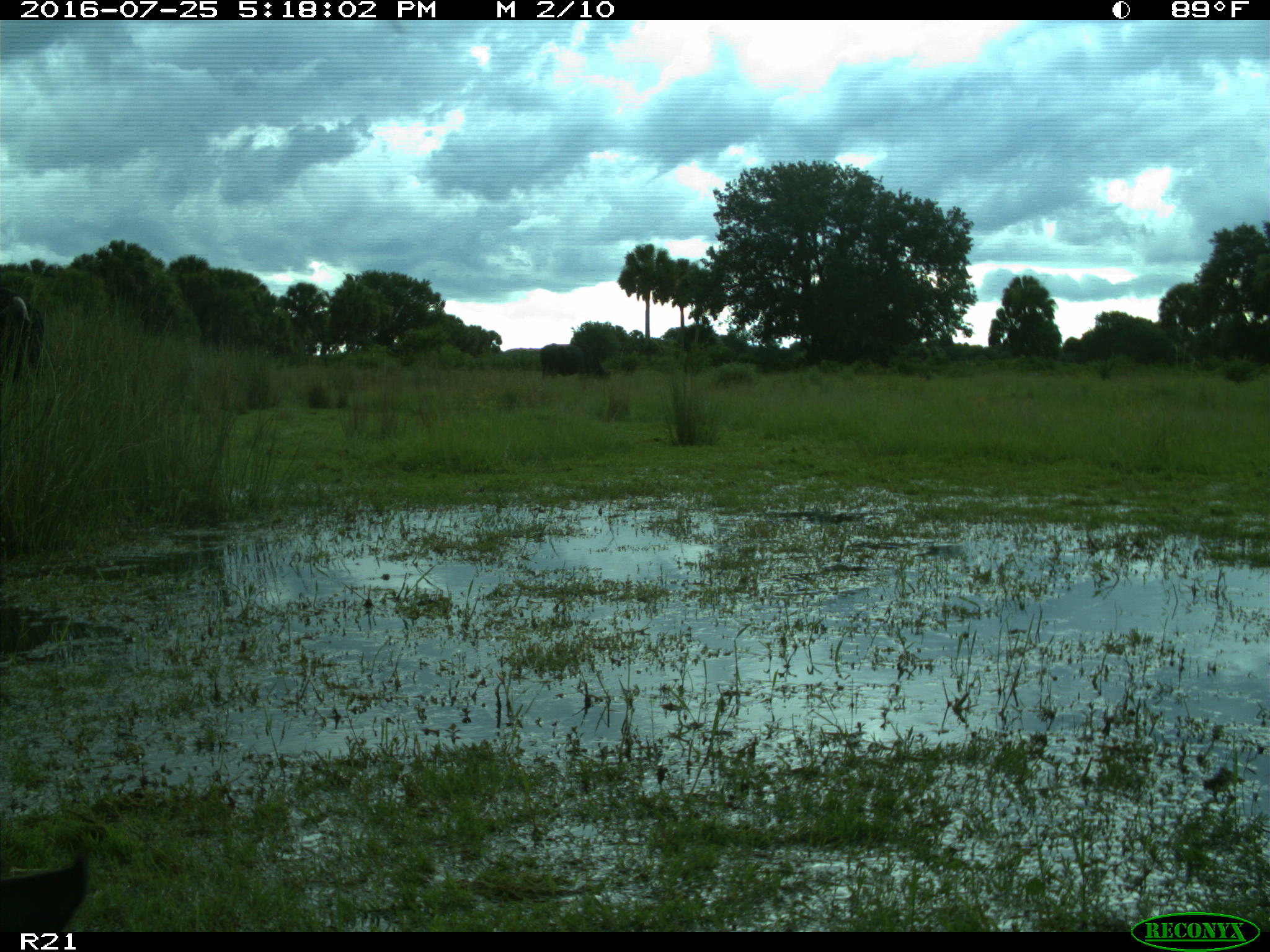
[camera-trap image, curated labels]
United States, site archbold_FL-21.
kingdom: Animalia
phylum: Chordata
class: Mammalia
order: Artiodactyla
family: Bovidae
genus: Bos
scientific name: Bos taurus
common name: domestic cow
Bos taurus (domestic cow).